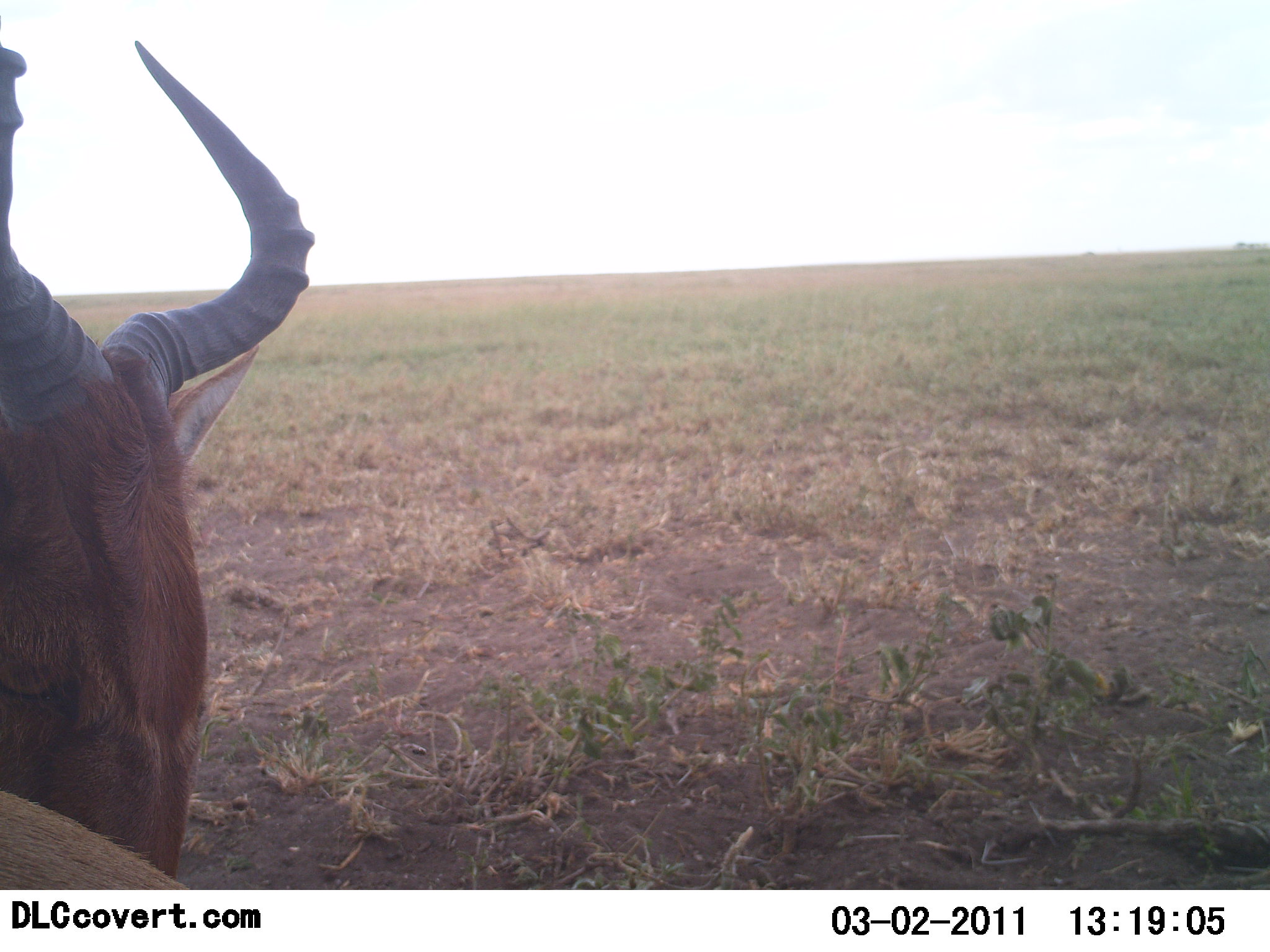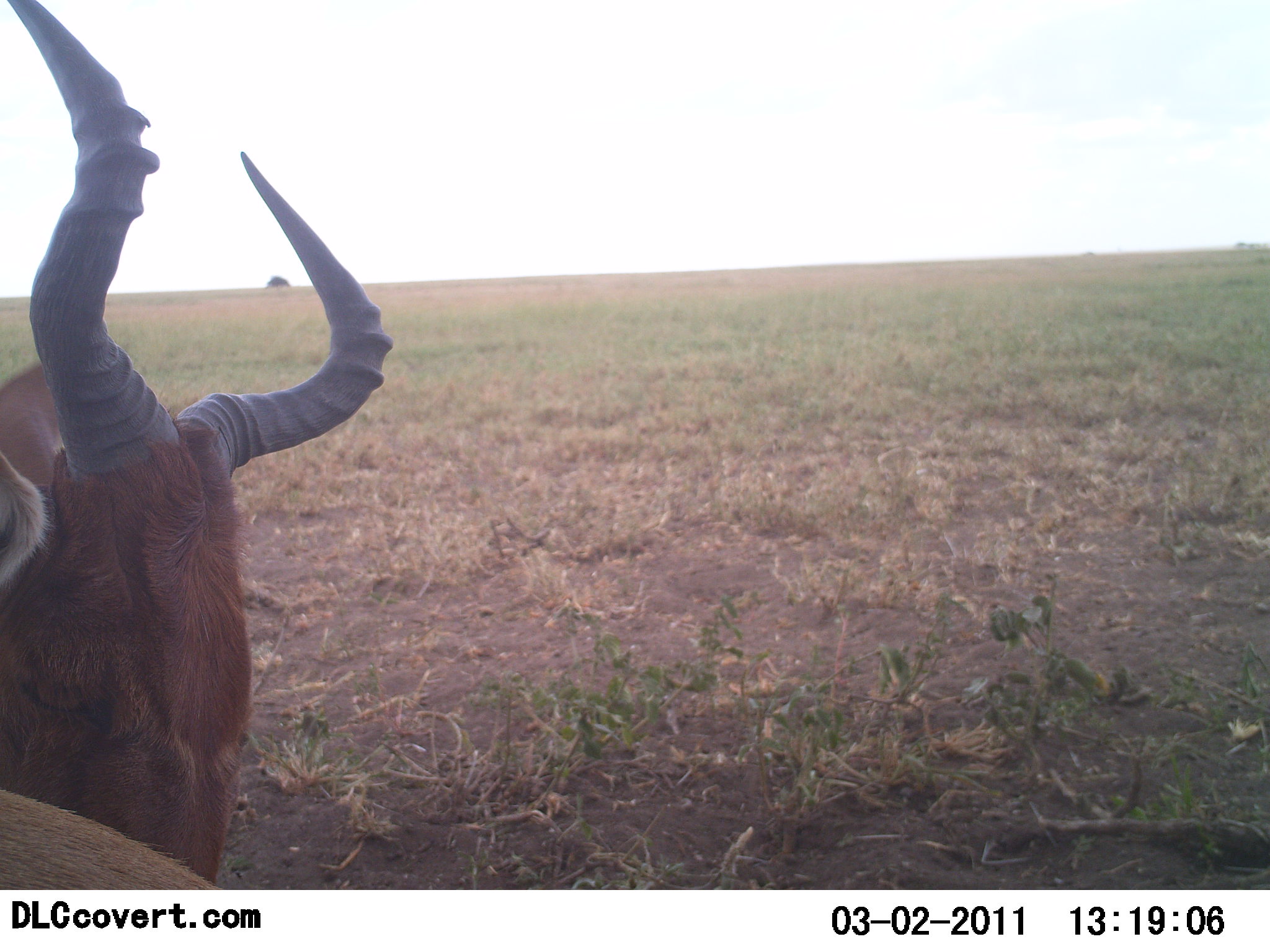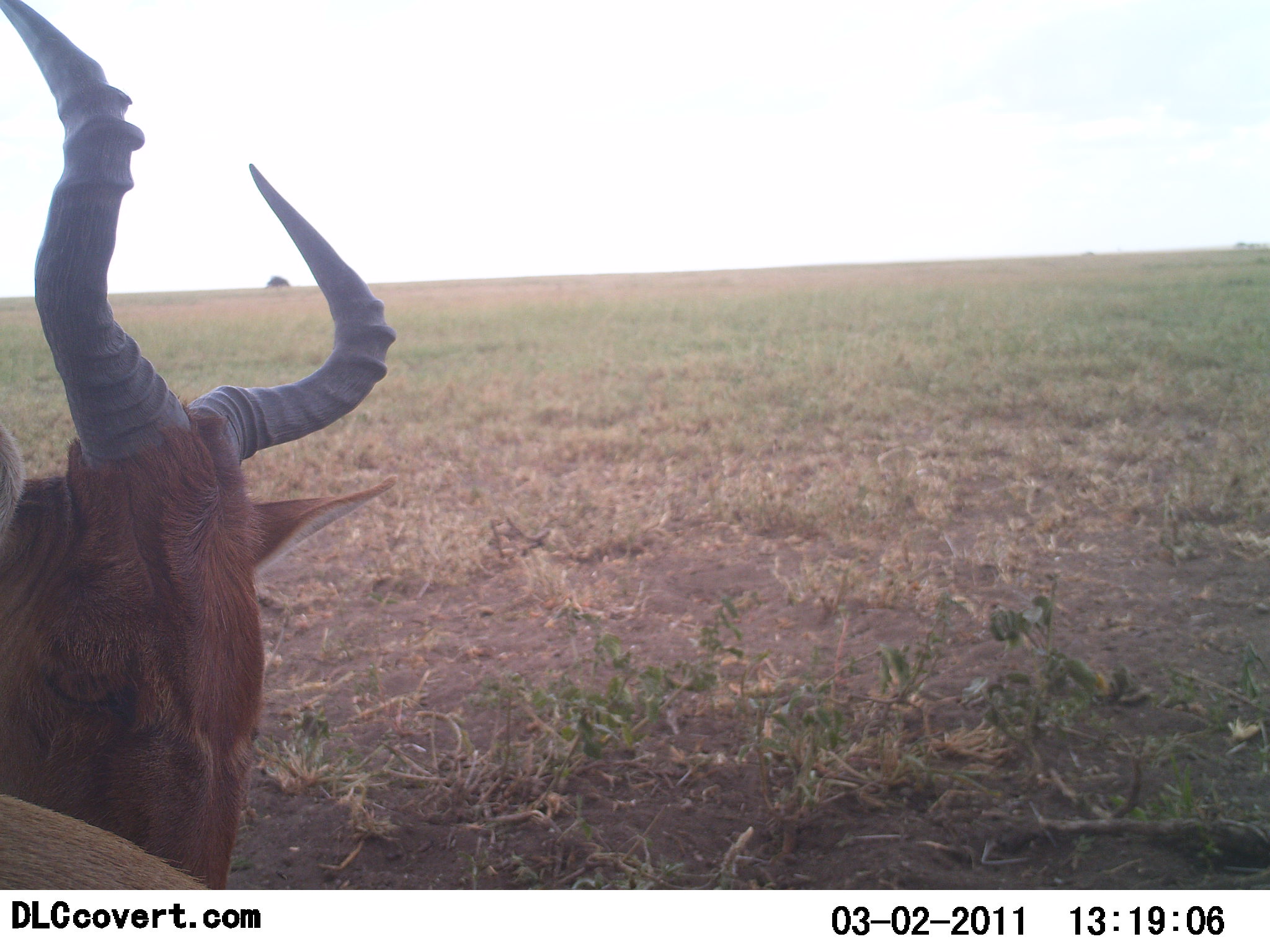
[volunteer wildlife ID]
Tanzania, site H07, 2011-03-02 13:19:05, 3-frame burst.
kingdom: Animalia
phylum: Chordata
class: Mammalia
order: Artiodactyla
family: Bovidae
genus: Alcelaphus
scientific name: Alcelaphus buselaphus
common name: hartebeest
Hartebeest (Alcelaphus buselaphus), count 1. Behavior (volunteer vote fractions): standing 50%, resting 50%, moving 0%, interacting 0%. Young present (vote fraction): 8%. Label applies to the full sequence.